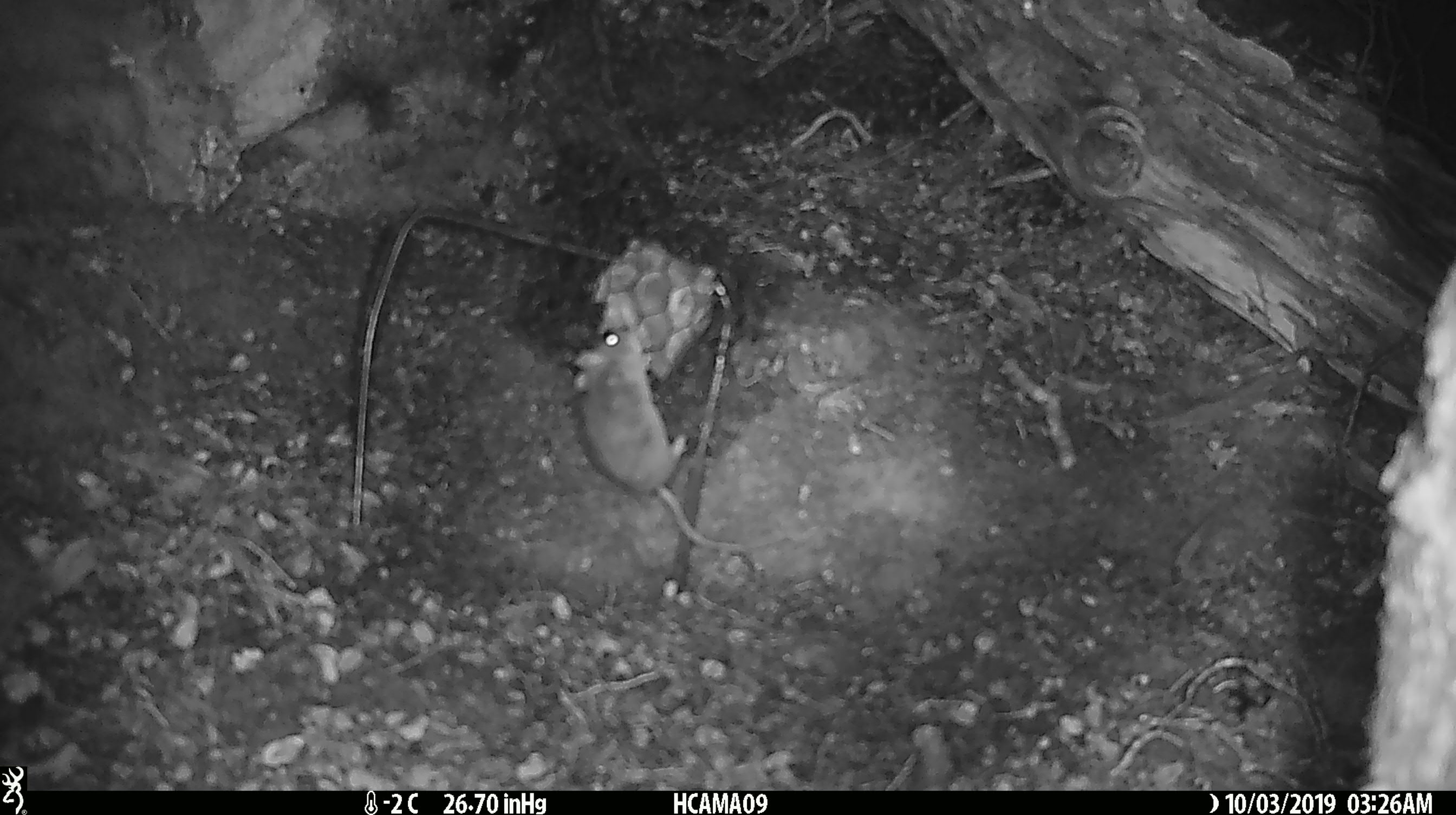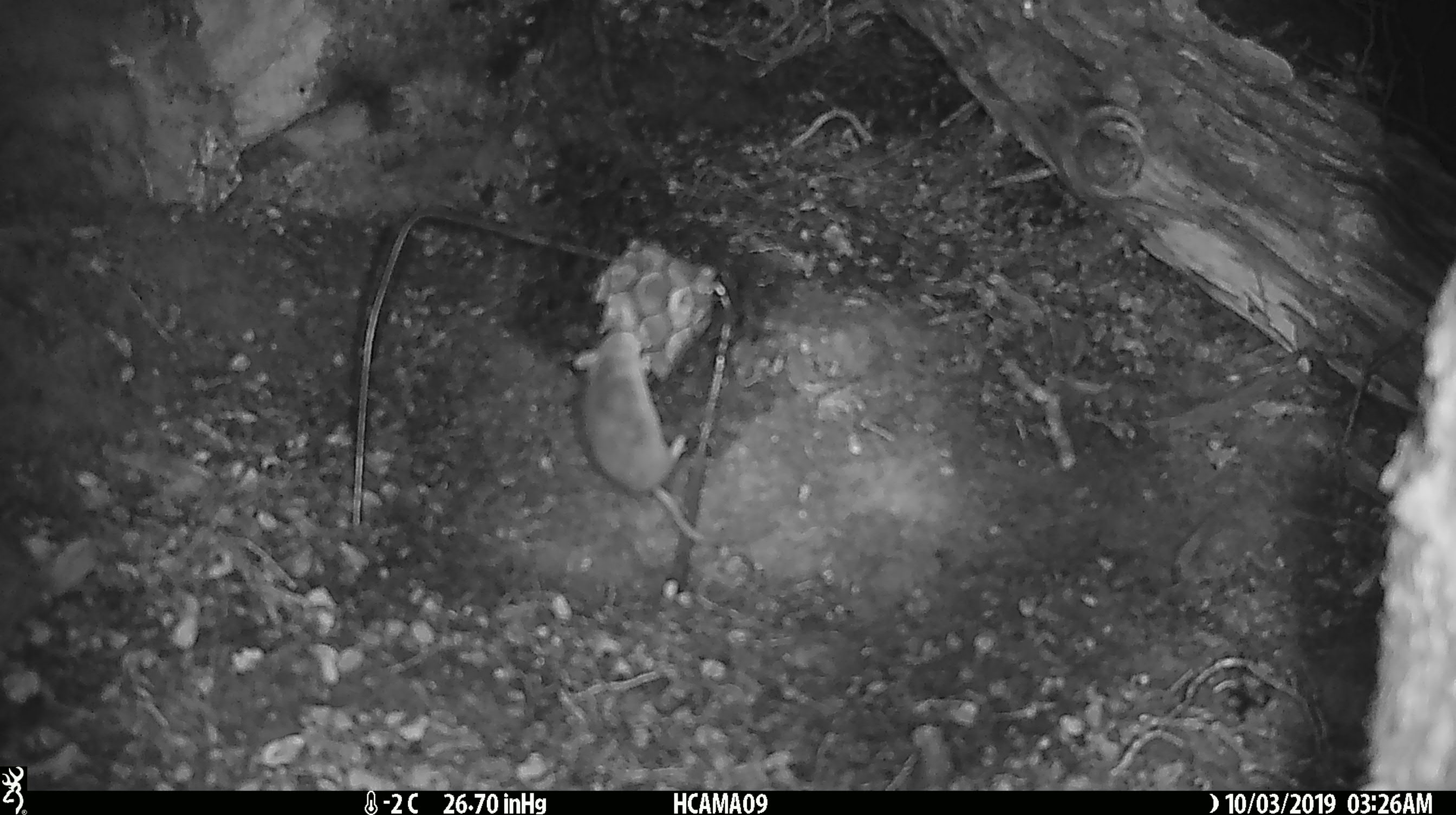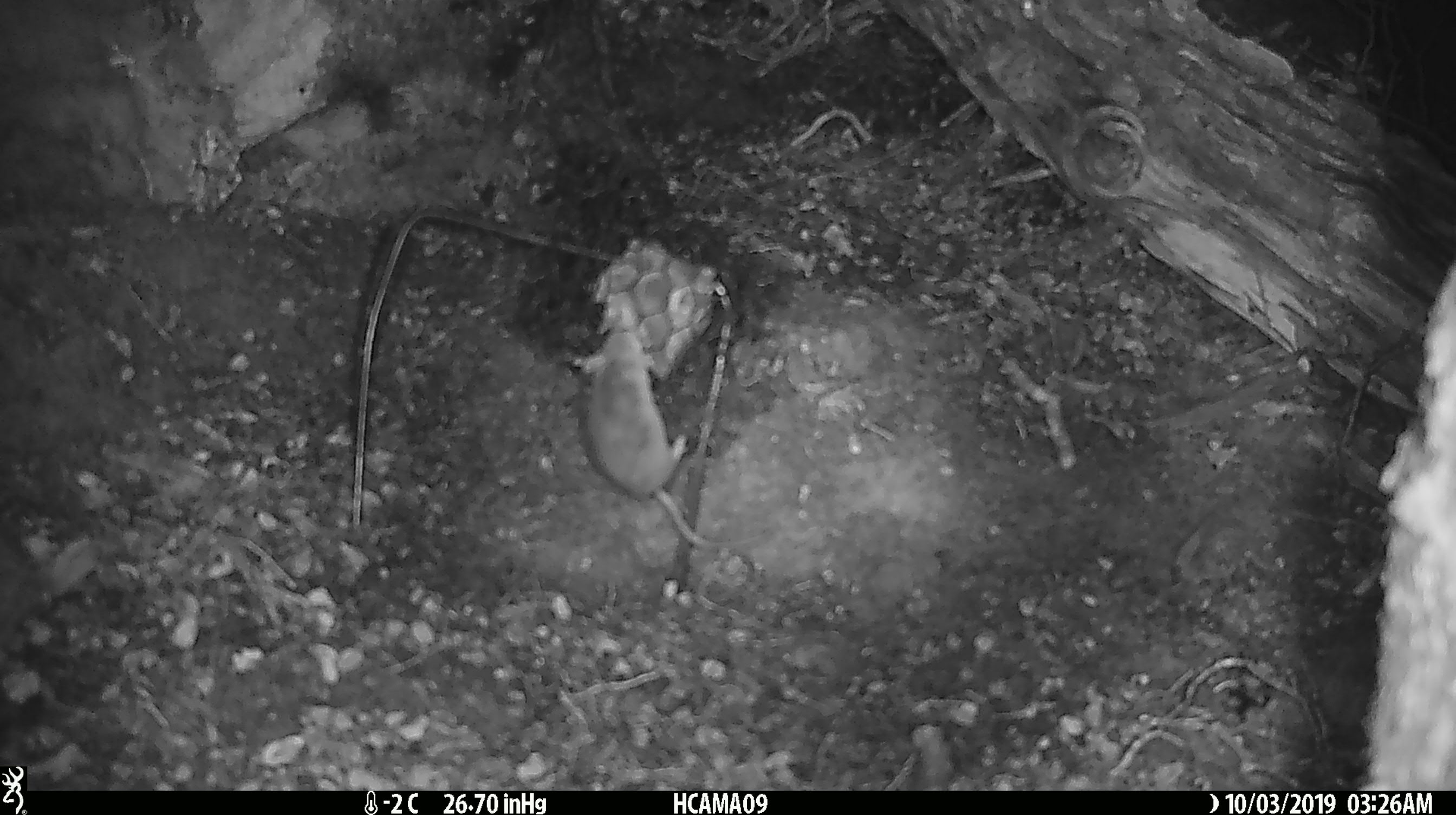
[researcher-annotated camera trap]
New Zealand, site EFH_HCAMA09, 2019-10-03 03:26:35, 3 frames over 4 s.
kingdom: Animalia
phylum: Chordata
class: Mammalia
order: Rodentia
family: Muridae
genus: Mus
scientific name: Mus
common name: mouse